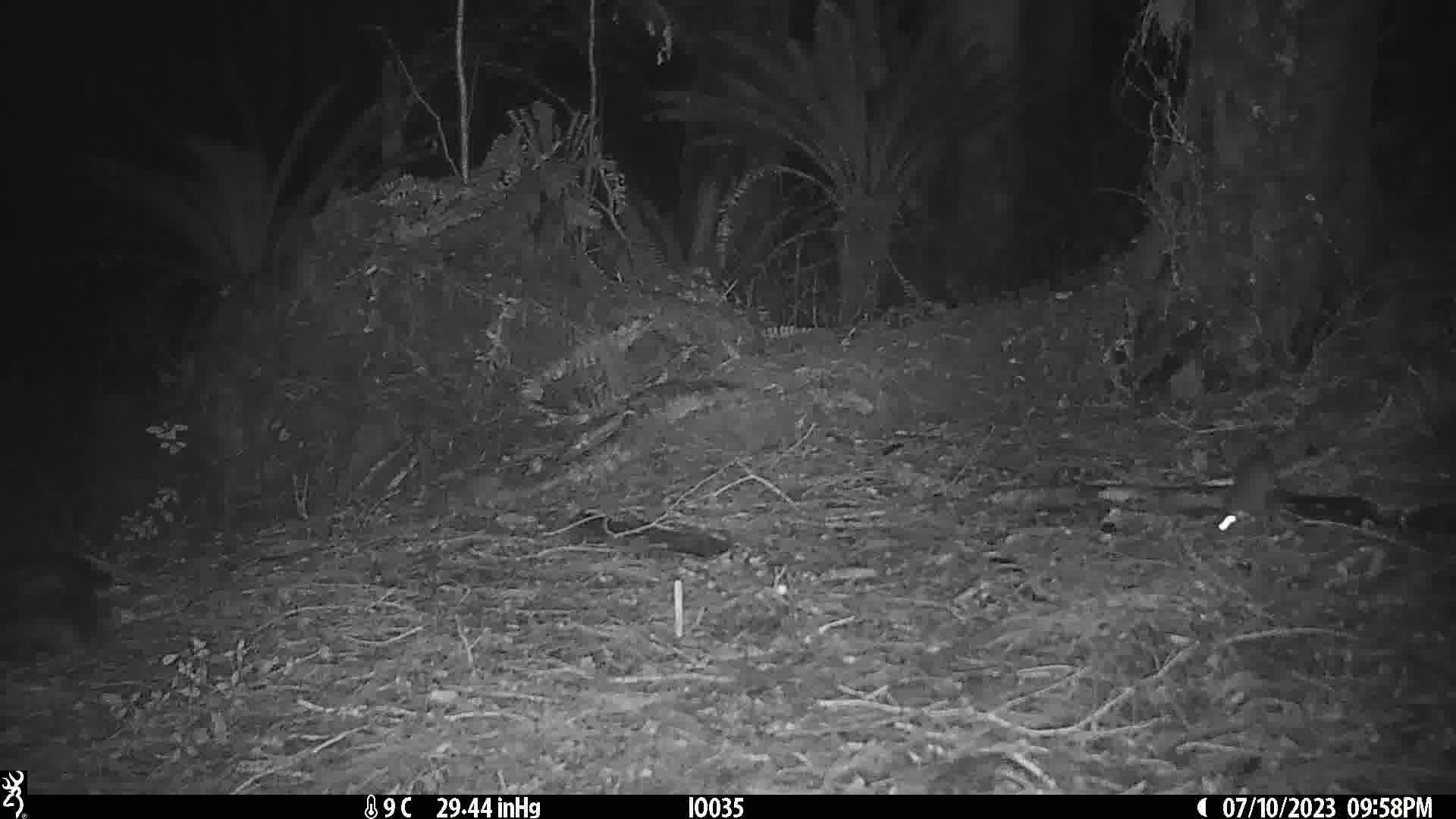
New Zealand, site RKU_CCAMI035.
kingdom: Animalia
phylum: Chordata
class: Mammalia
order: Rodentia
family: Muridae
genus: Rattus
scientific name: Rattus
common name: rat